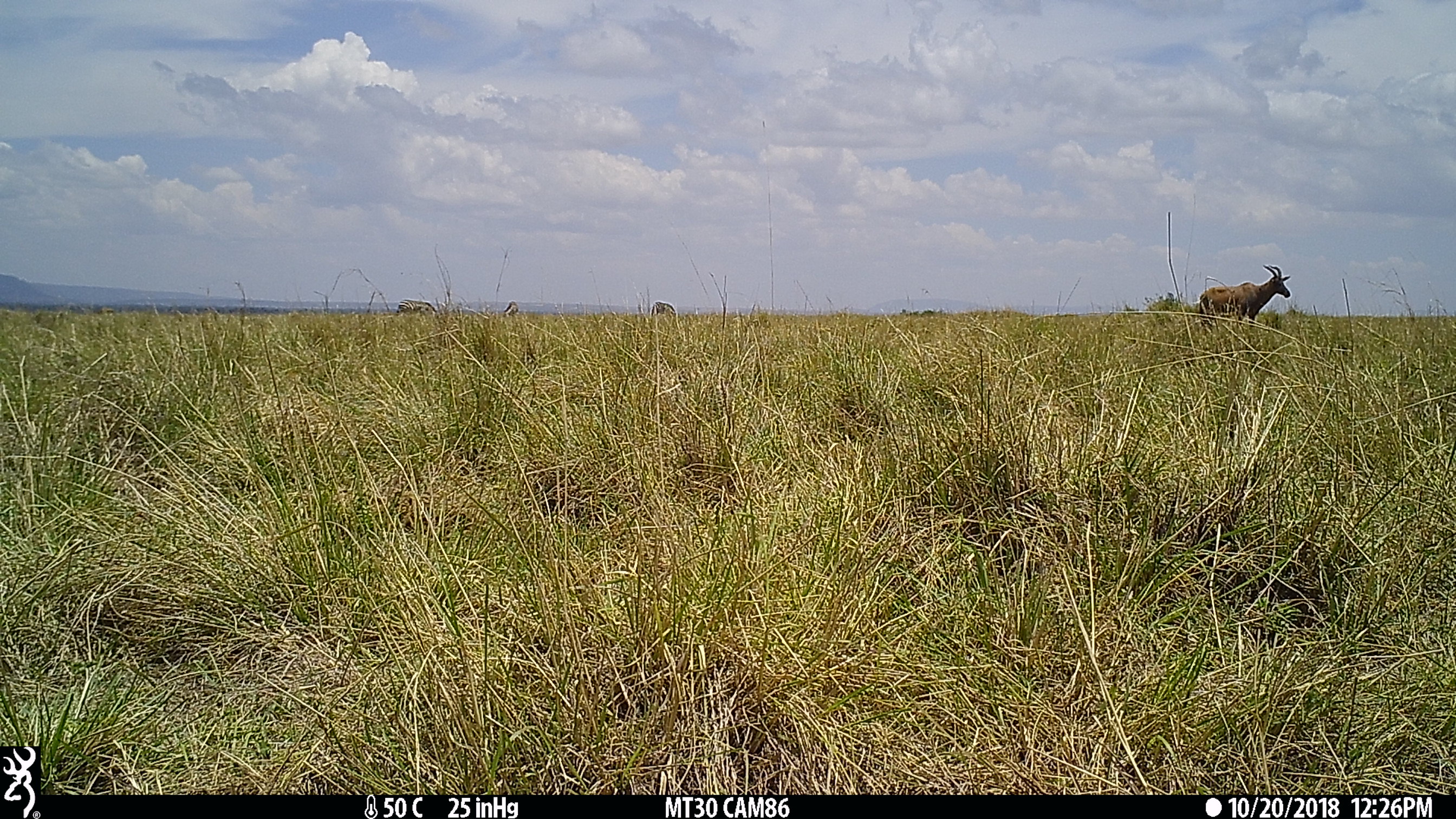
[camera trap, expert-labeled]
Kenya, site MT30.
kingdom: Animalia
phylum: Chordata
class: Mammalia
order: Artiodactyla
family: Bovidae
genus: Damaliscus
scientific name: Damaliscus lunatus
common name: topi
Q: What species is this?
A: Topi (Damaliscus lunatus).